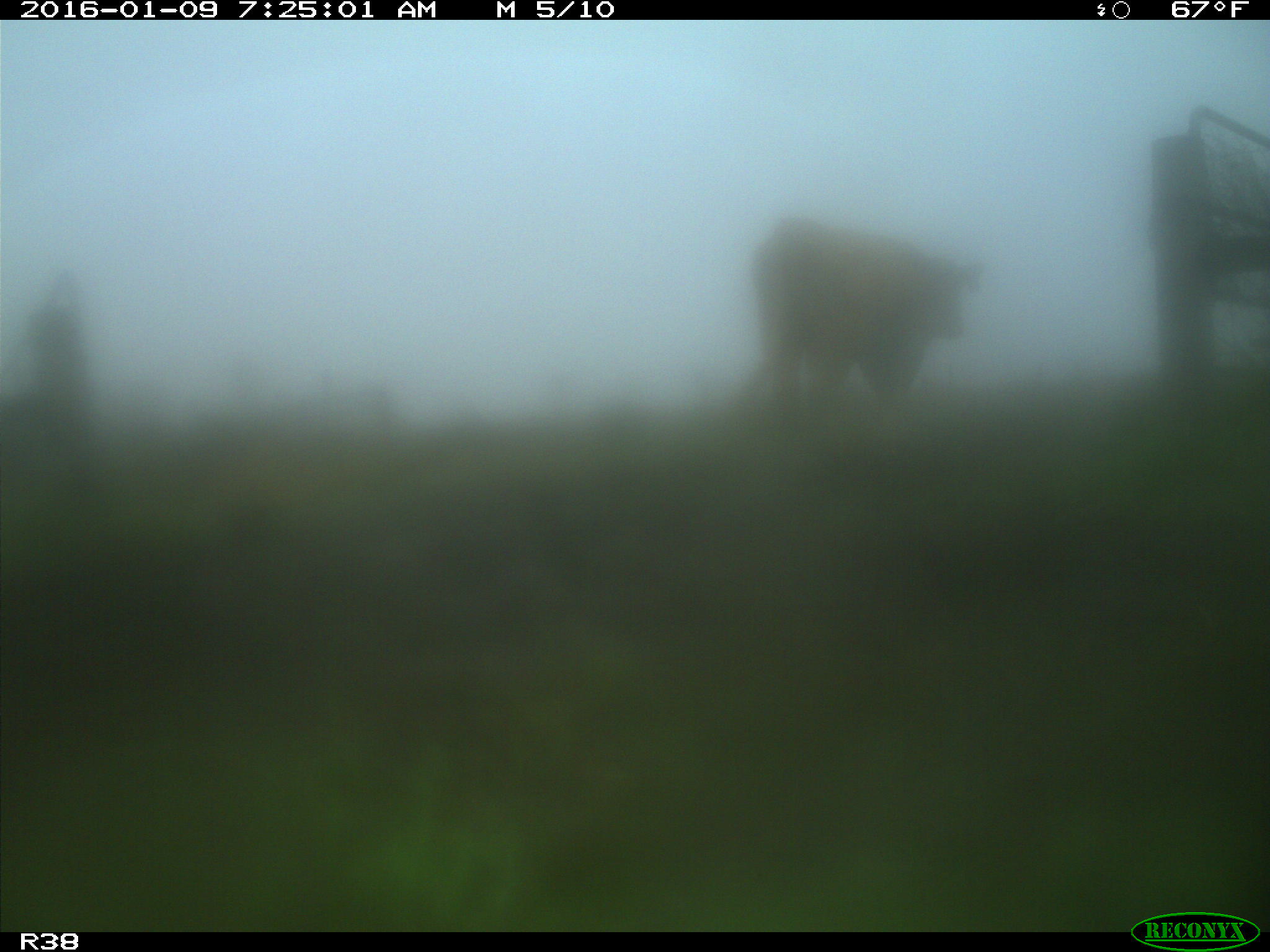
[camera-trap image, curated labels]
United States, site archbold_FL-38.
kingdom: Animalia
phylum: Chordata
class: Mammalia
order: Artiodactyla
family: Bovidae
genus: Bos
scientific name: Bos taurus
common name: domestic cow